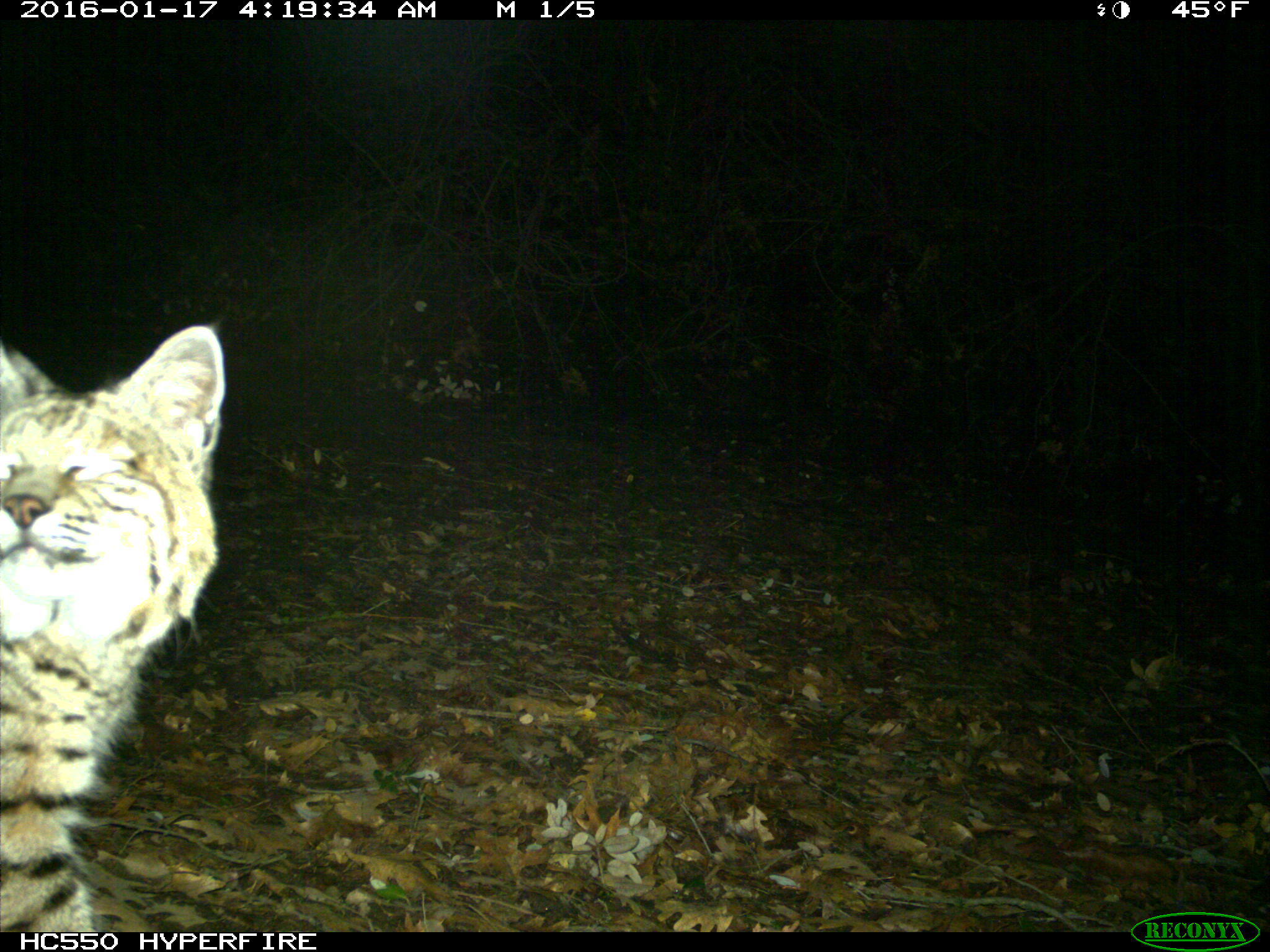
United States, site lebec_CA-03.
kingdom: Animalia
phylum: Chordata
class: Mammalia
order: Carnivora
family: Felidae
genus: Lynx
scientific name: Lynx rufus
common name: bobcat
Lynx rufus (bobcat).